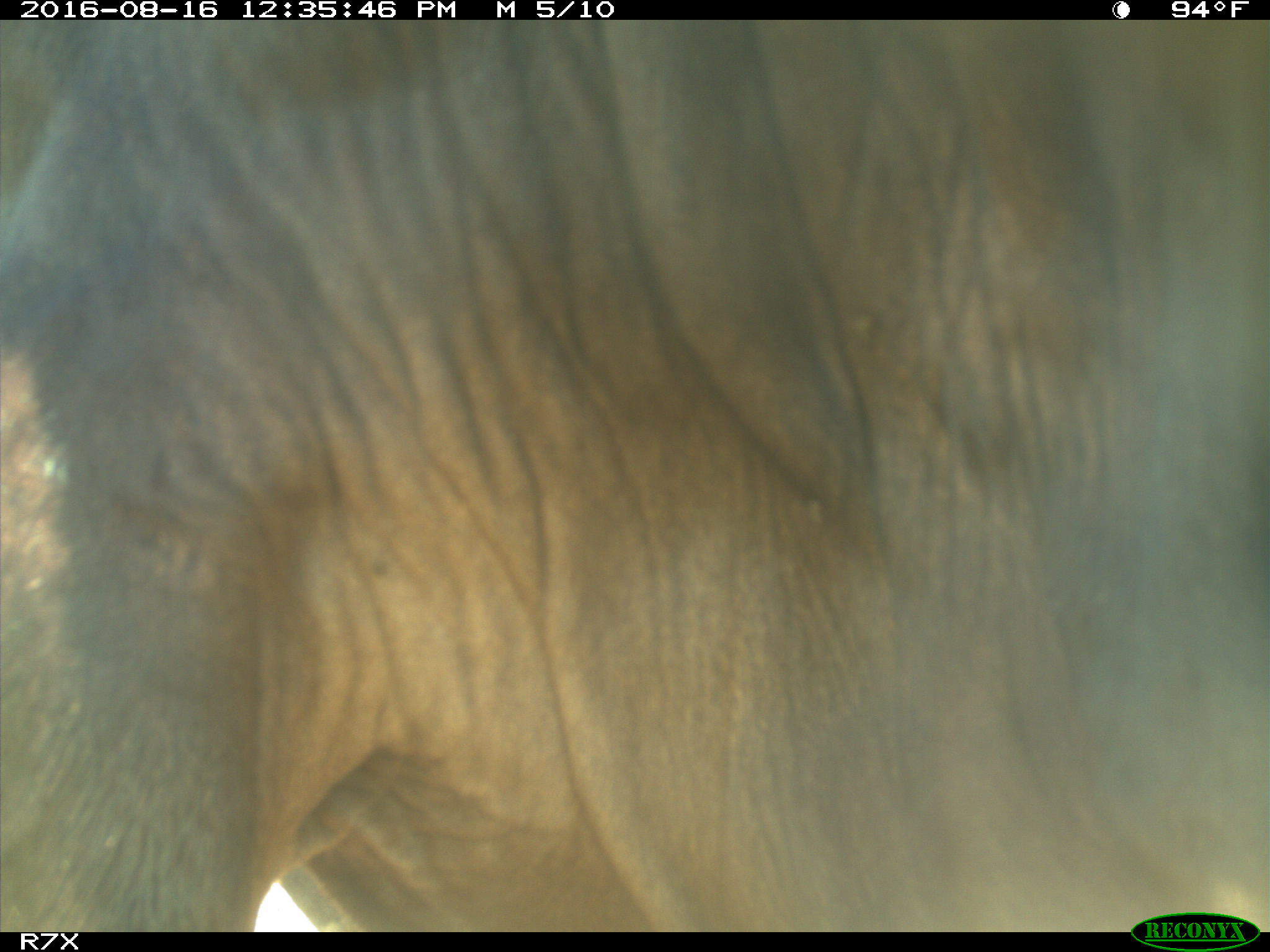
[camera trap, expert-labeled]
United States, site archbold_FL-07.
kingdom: Animalia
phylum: Chordata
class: Mammalia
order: Artiodactyla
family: Bovidae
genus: Bos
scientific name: Bos taurus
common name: domestic cow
Bos taurus (domestic cow).